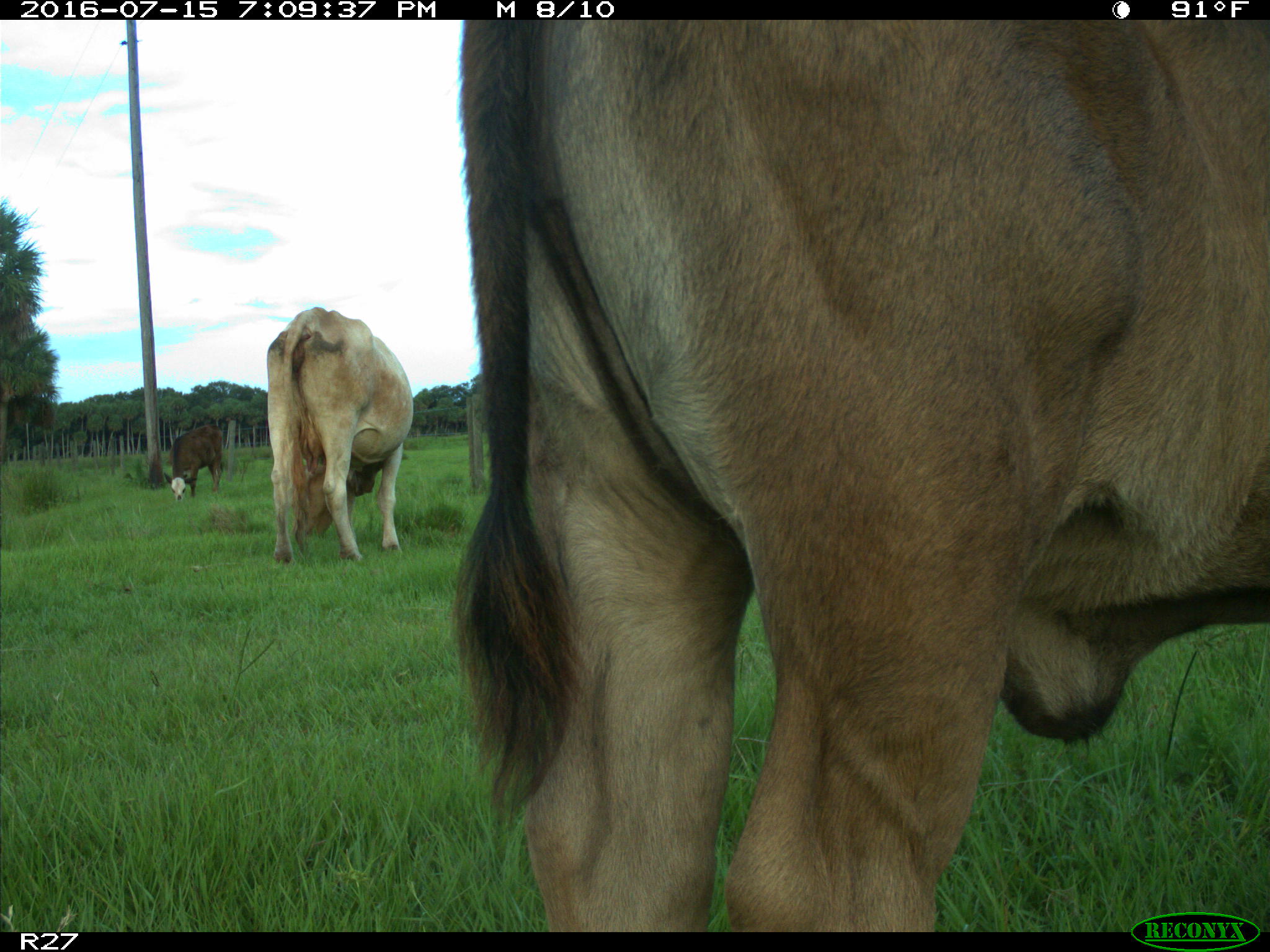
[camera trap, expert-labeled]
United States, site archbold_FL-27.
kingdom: Animalia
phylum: Chordata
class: Mammalia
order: Artiodactyla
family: Bovidae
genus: Bos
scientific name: Bos taurus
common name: domestic cow